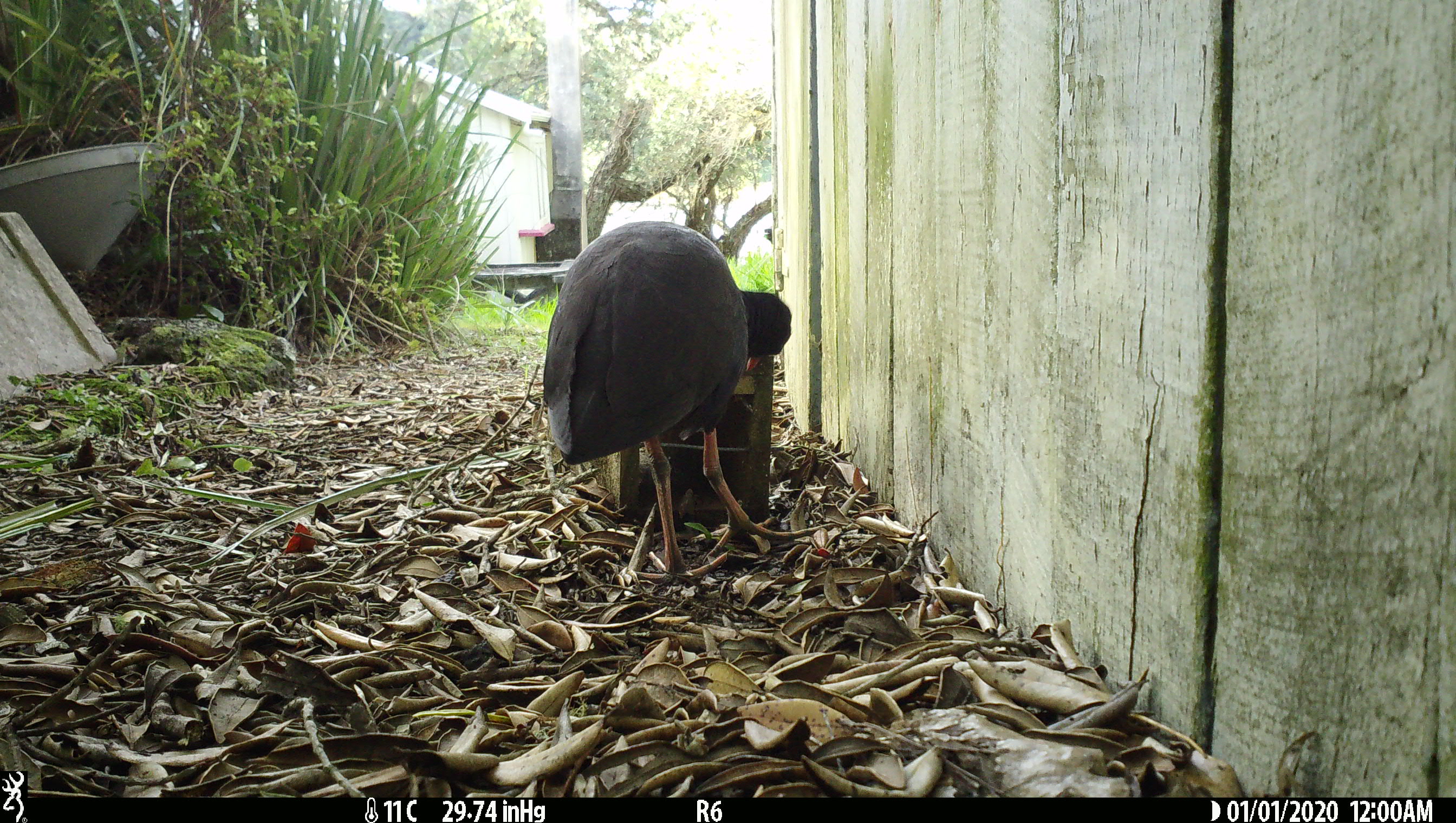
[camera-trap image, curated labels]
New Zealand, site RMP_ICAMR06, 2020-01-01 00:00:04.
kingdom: Animalia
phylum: Chordata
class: Aves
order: Gruiformes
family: Rallidae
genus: Porphyrio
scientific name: Porphyrio melanotus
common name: australasian swamphen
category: pukeko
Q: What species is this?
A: Pukeko (australasian swamphen) (Porphyrio melanotus).